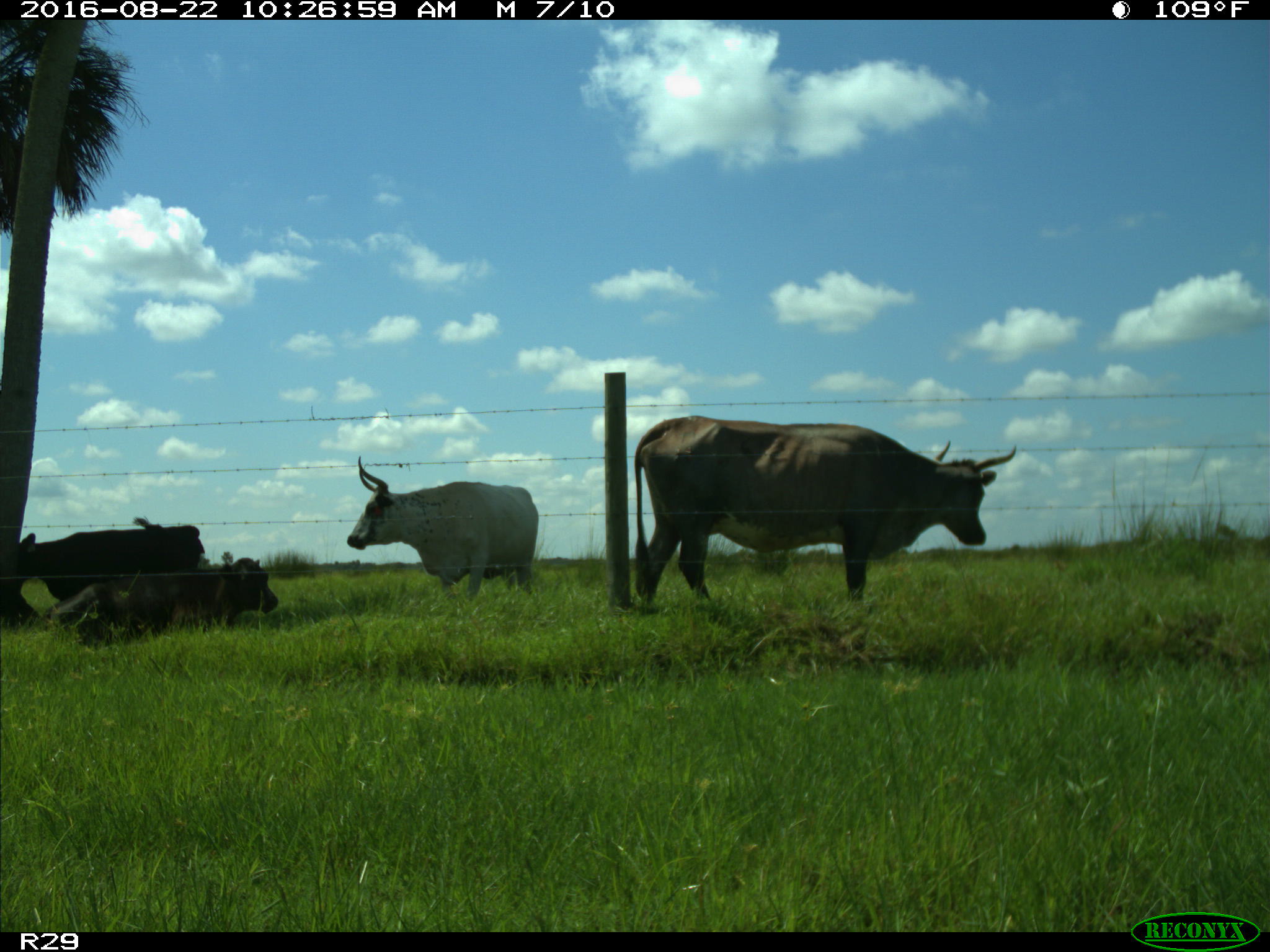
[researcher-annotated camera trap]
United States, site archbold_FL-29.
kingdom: Animalia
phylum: Chordata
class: Mammalia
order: Artiodactyla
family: Bovidae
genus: Bos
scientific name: Bos taurus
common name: domestic cow